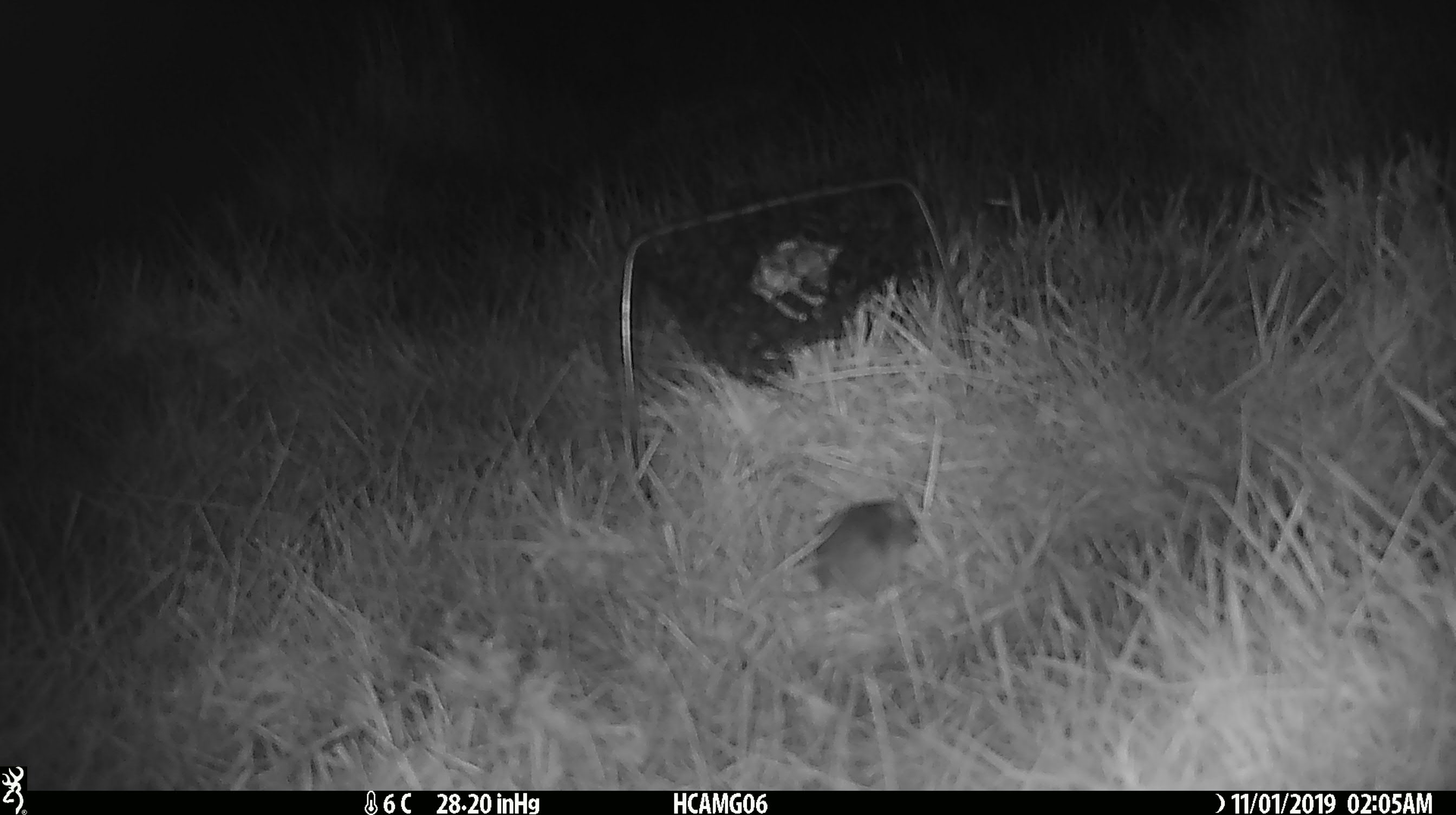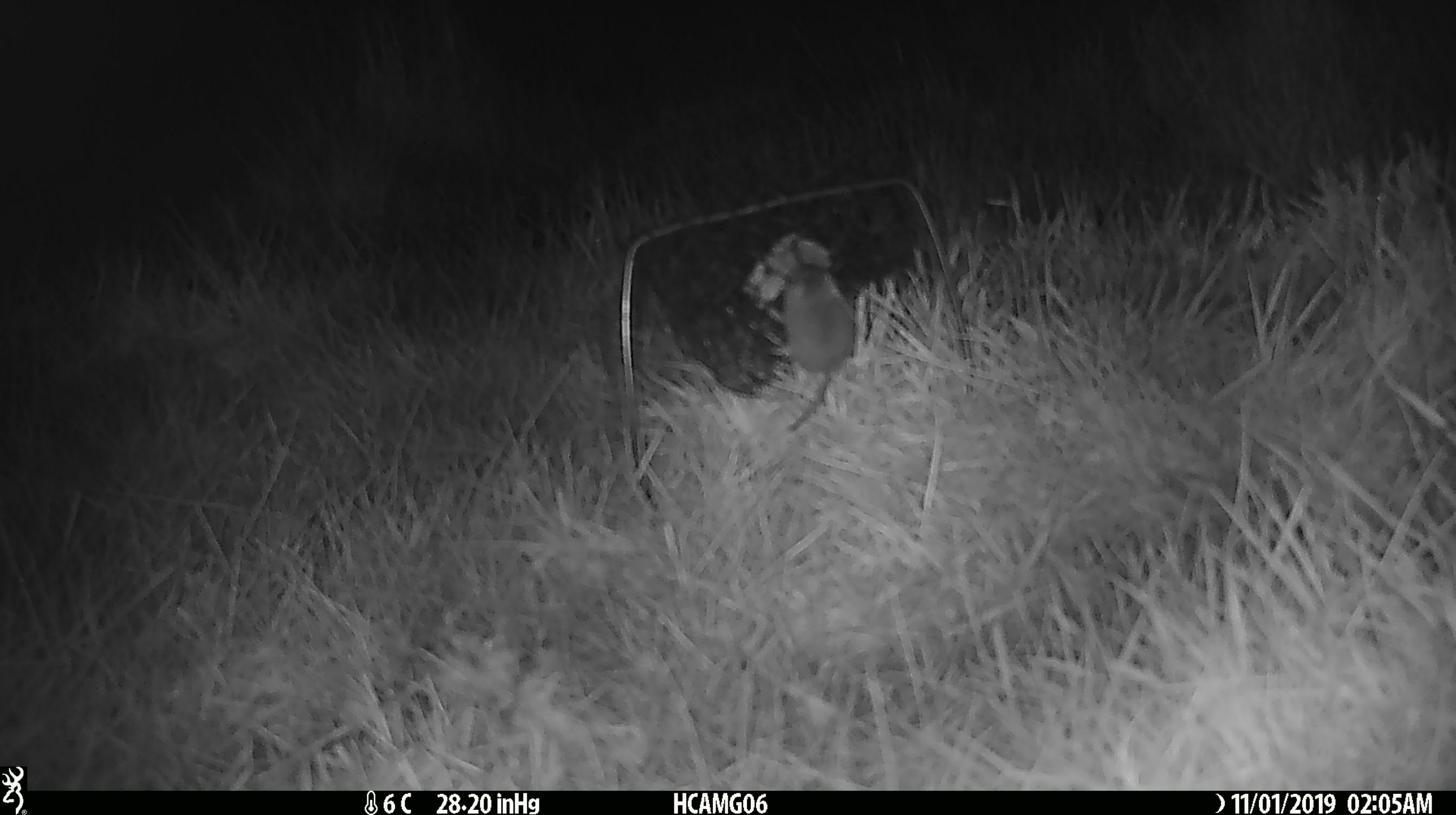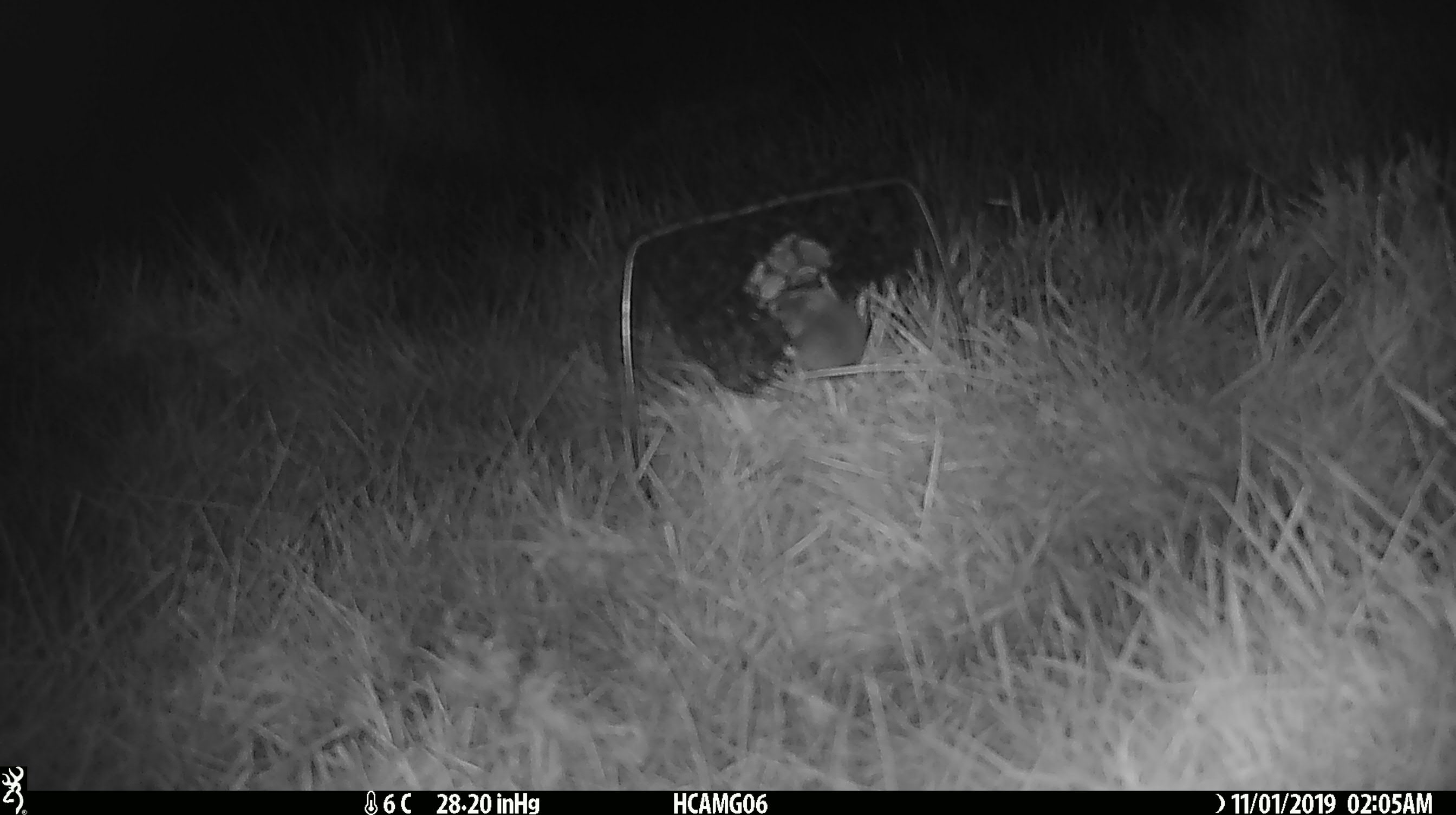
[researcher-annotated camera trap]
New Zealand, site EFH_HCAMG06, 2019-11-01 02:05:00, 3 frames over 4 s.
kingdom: Animalia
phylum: Chordata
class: Mammalia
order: Rodentia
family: Muridae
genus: Mus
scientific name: Mus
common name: mouse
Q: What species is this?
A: Mouse (Mus).